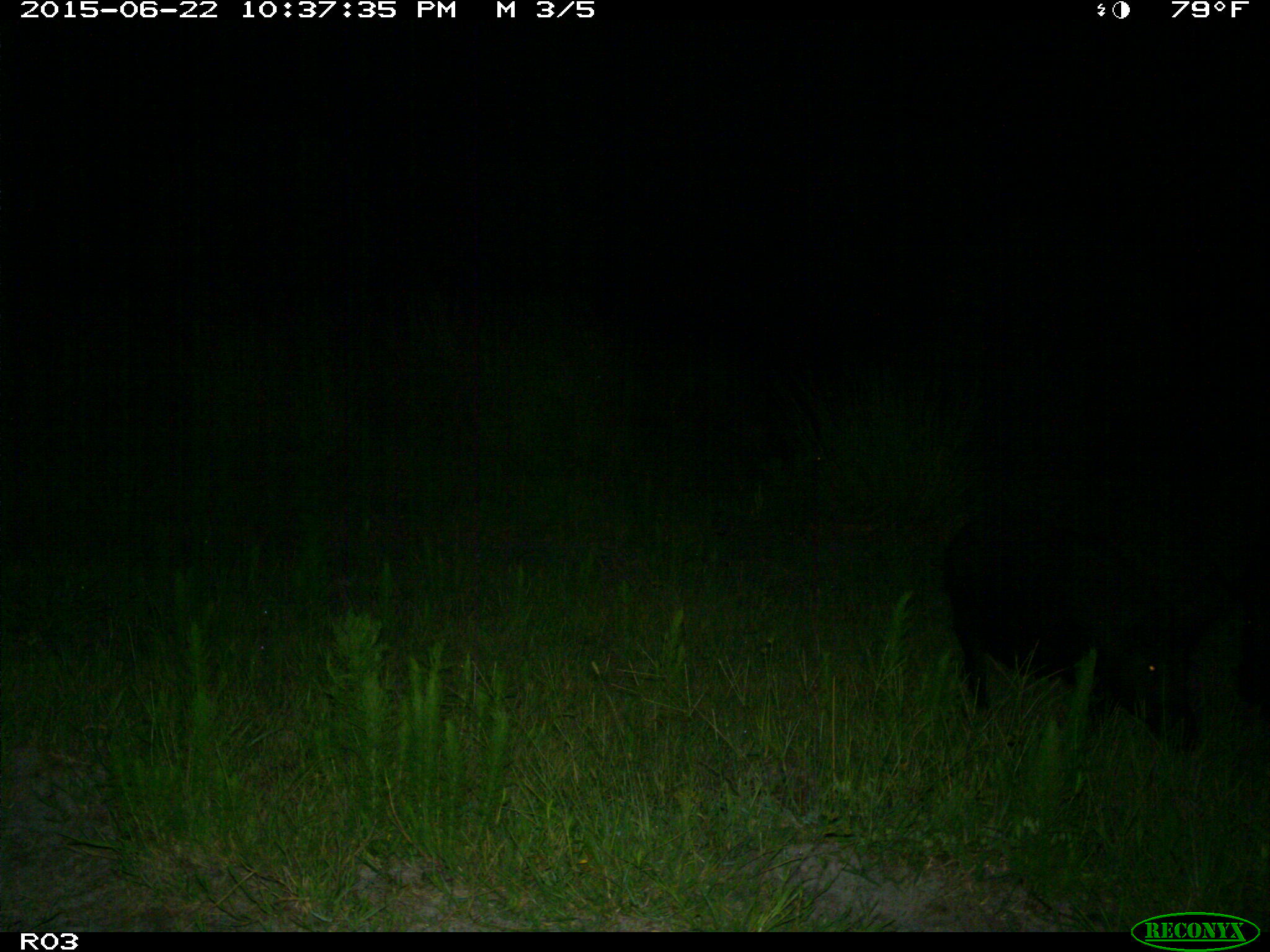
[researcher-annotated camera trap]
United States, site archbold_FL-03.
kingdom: Animalia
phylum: Chordata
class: Mammalia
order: Artiodactyla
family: Suidae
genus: Sus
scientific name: Sus scrofa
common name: wild boar